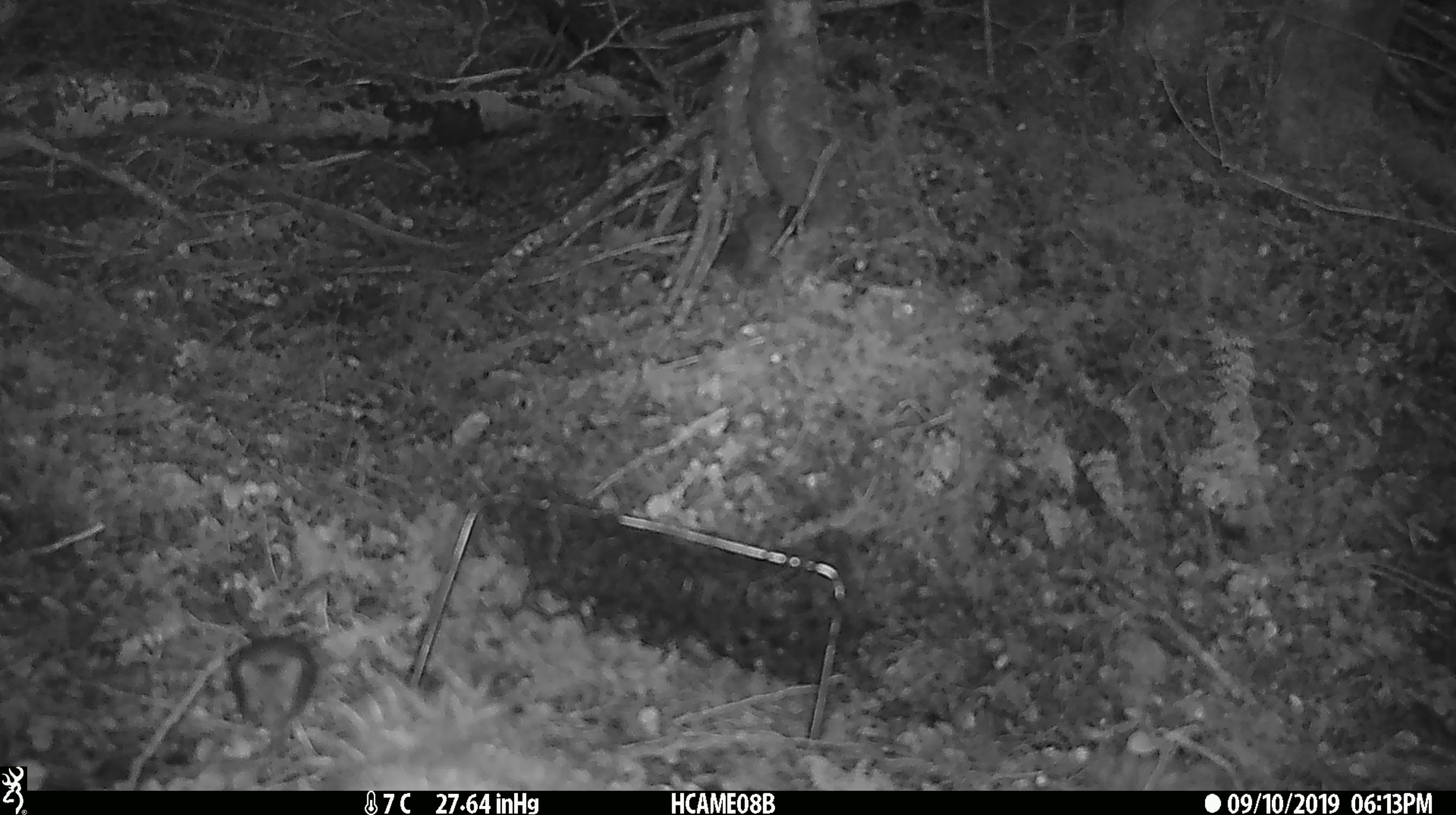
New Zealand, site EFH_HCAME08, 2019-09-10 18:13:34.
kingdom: Animalia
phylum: Chordata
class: Mammalia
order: Rodentia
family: Muridae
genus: Mus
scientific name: Mus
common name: mouse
Mouse (Mus).